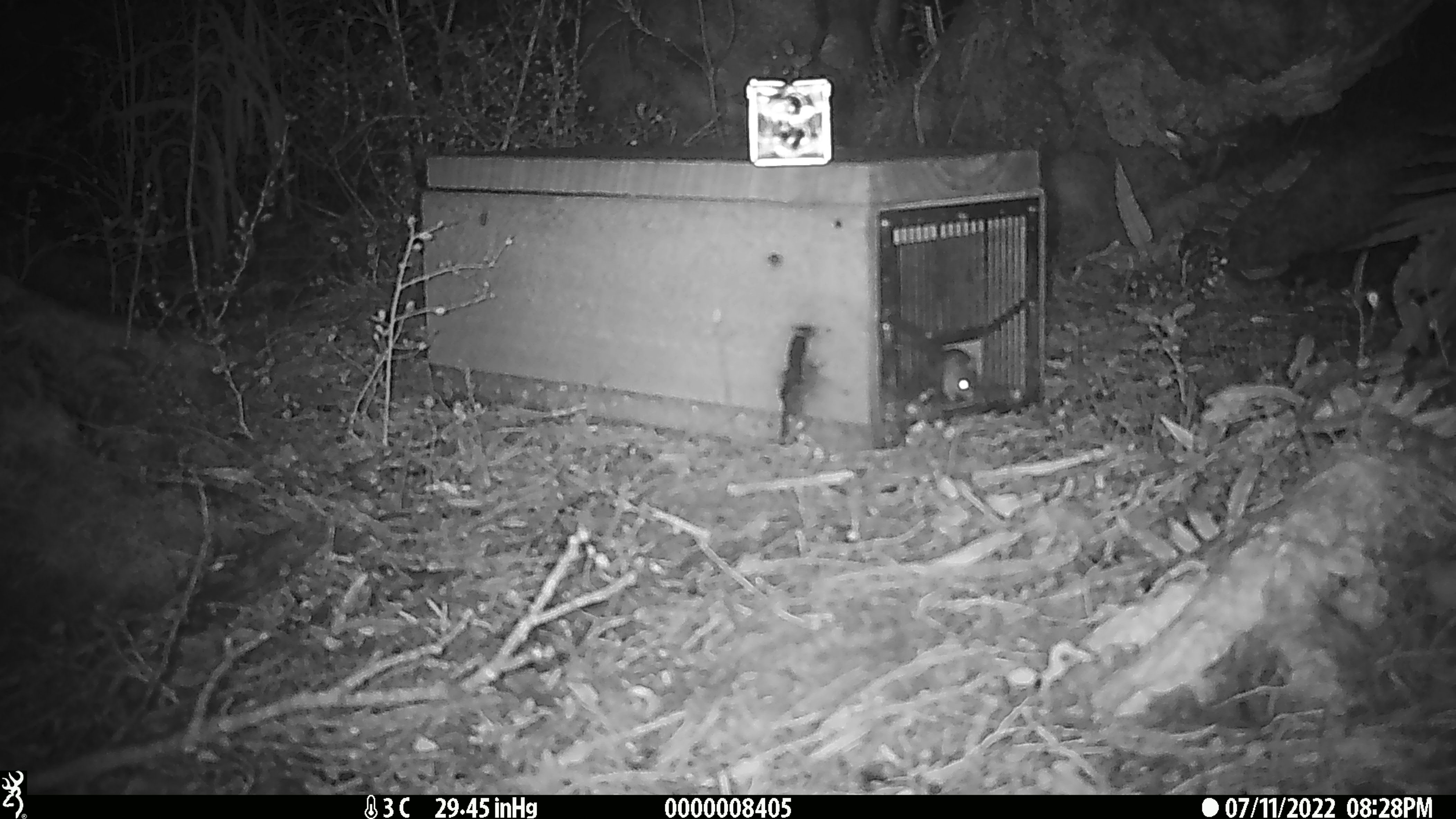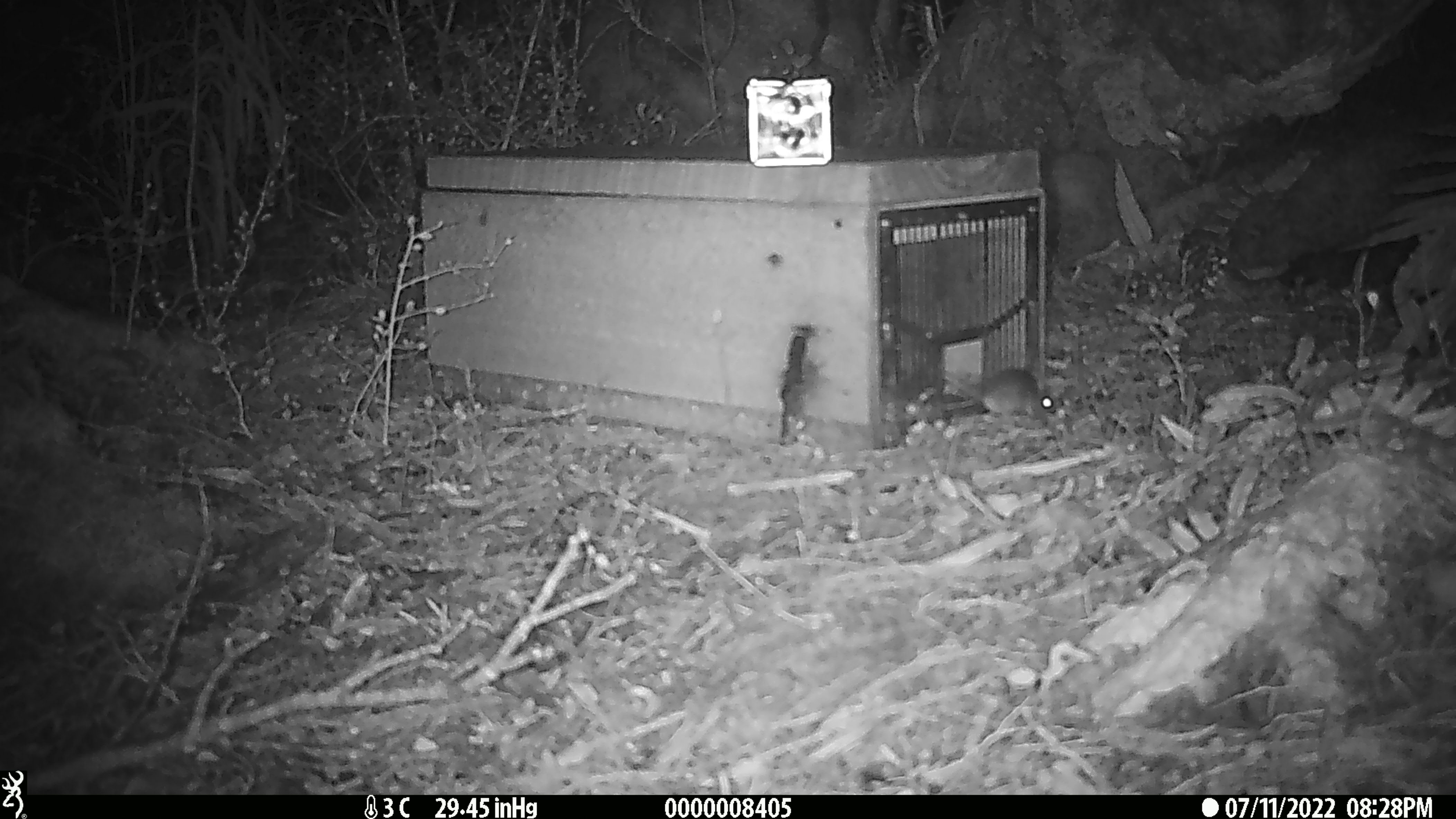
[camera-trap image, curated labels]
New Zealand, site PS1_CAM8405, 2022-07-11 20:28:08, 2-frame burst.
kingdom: Animalia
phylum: Chordata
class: Mammalia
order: Rodentia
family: Muridae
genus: Mus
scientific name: Mus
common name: mouse